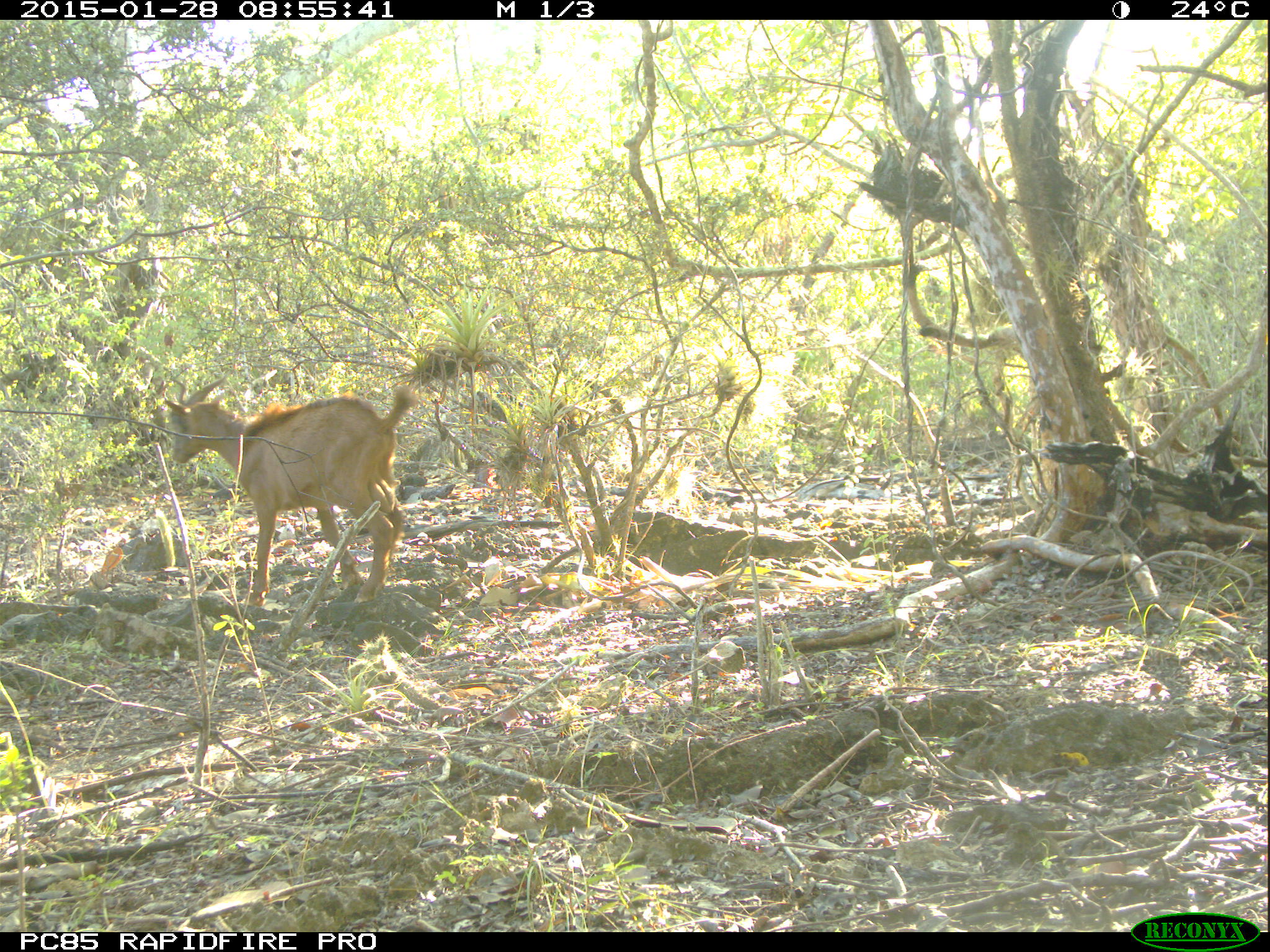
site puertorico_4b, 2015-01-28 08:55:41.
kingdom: Animalia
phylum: Chordata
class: Mammalia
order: Artiodactyla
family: Bovidae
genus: Capra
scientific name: Capra hircus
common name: goat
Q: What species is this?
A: Goat (Capra hircus).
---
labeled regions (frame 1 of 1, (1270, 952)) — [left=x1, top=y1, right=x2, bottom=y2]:
goat: [left=155, top=381, right=417, bottom=612]